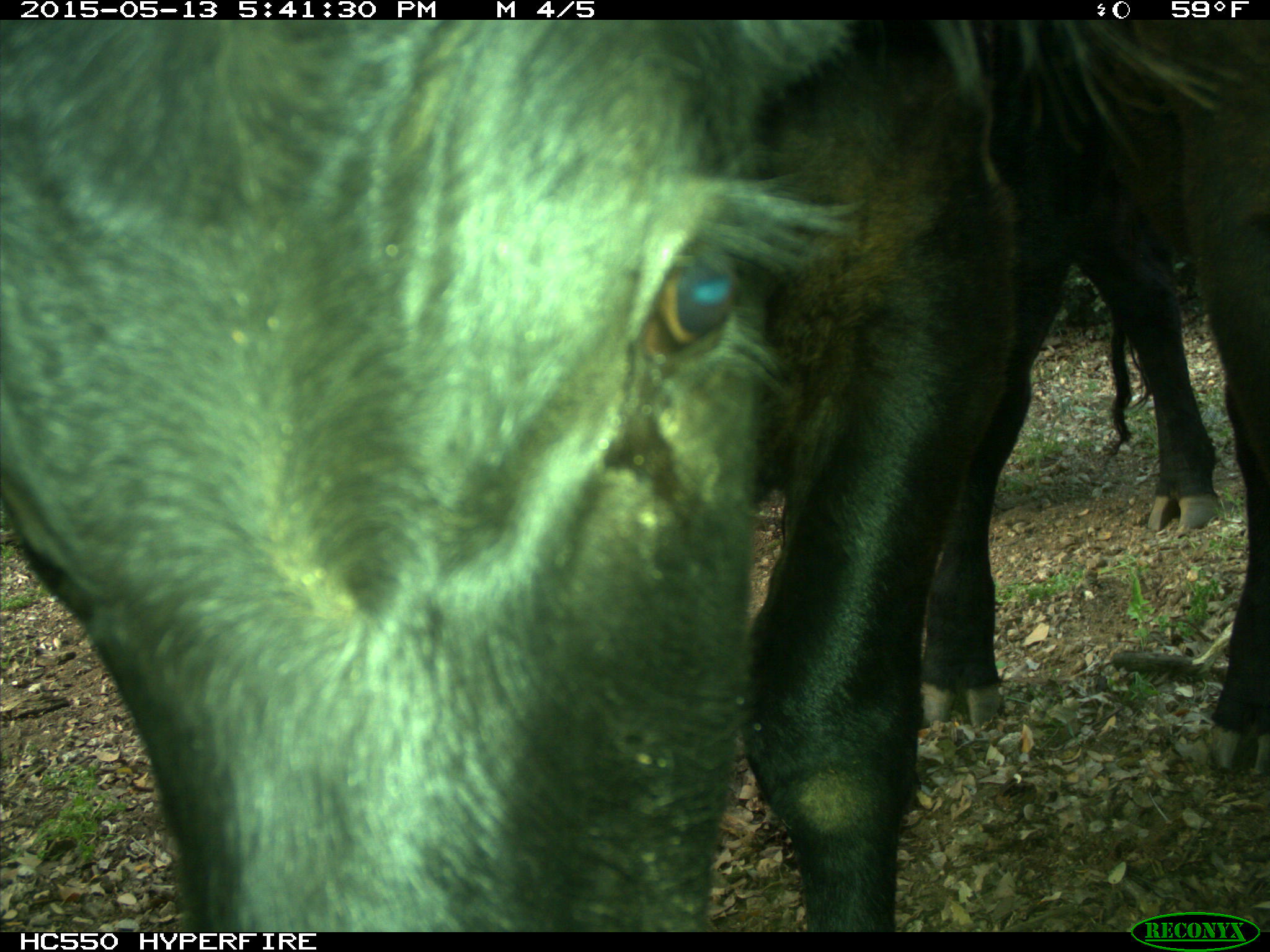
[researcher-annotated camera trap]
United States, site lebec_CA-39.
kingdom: Animalia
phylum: Chordata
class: Mammalia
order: Artiodactyla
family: Bovidae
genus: Bos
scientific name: Bos taurus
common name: domestic cow